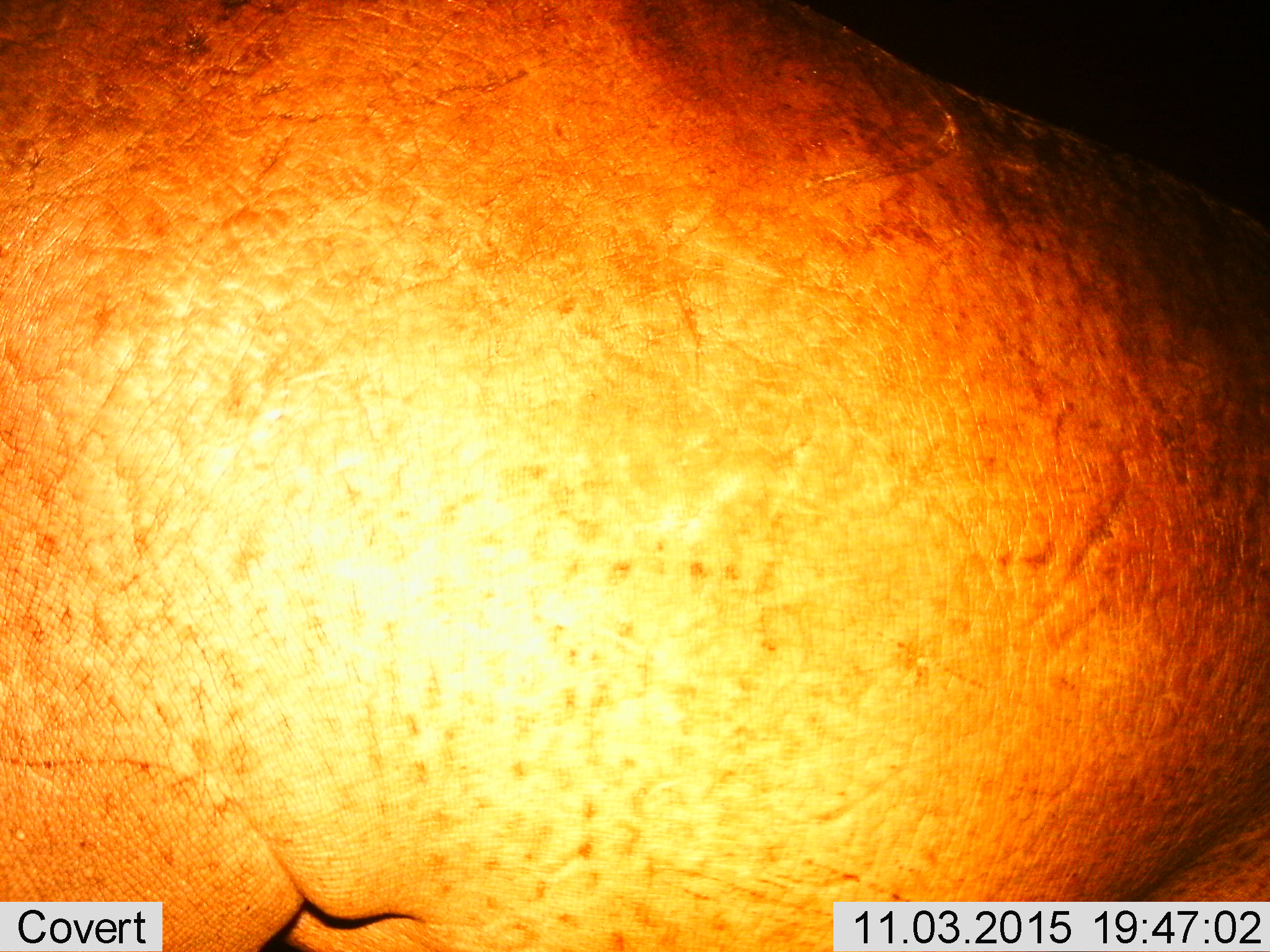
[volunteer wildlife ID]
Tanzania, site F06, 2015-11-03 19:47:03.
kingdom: Animalia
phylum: Chordata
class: Mammalia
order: Artiodactyla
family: Hippopotamidae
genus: Hippopotamus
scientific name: Hippopotamus amphibius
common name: hippopotamus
Hippopotamus (Hippopotamus amphibius), count 1. Behavior (volunteer vote fractions): standing 73%, resting 0%, moving 27%, interacting 0%. Young present (vote fraction): 0%. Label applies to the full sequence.